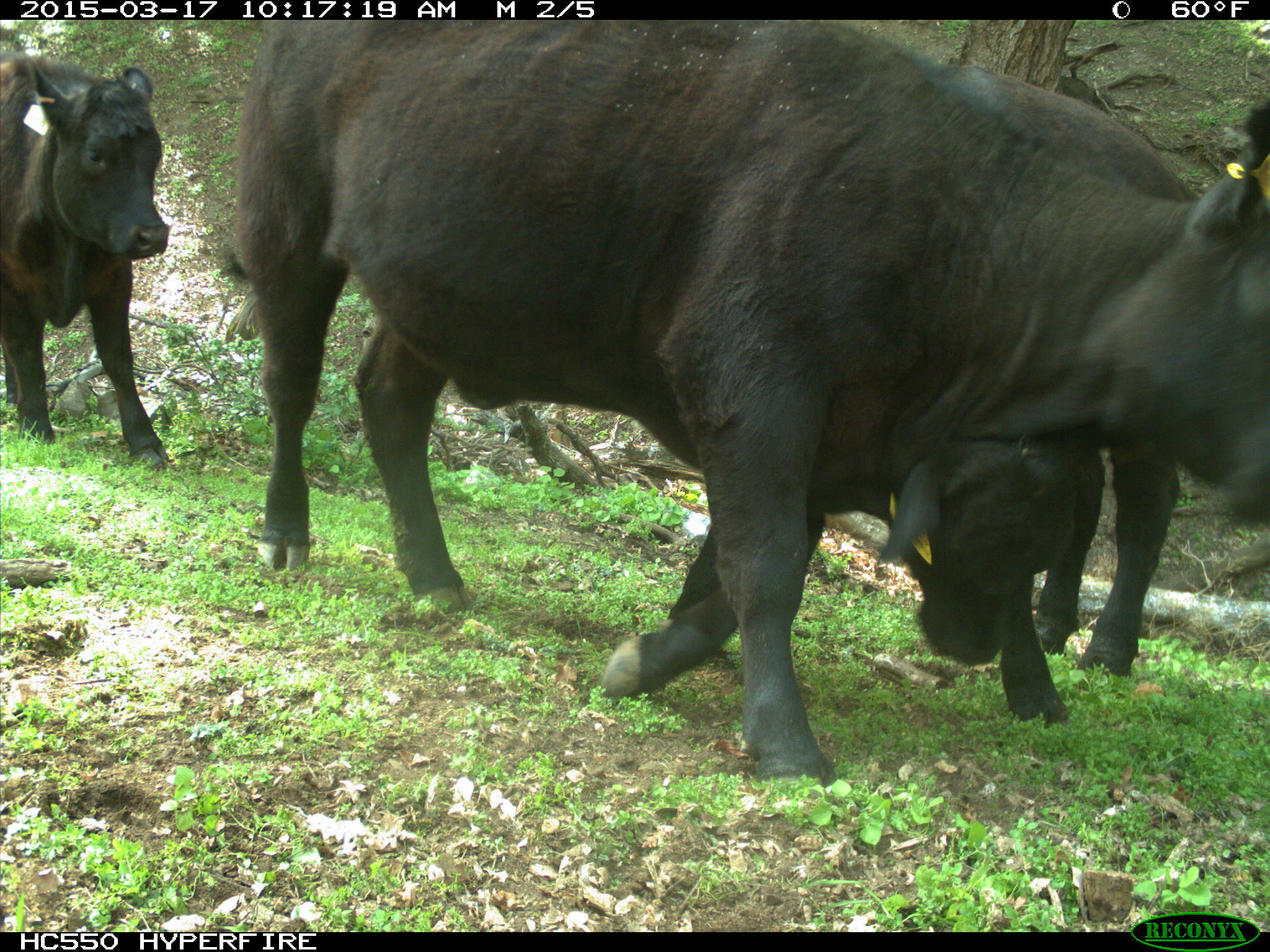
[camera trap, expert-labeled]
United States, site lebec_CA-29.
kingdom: Animalia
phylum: Chordata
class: Mammalia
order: Artiodactyla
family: Bovidae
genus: Bos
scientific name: Bos taurus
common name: domestic cow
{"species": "Bos taurus (domestic cow)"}